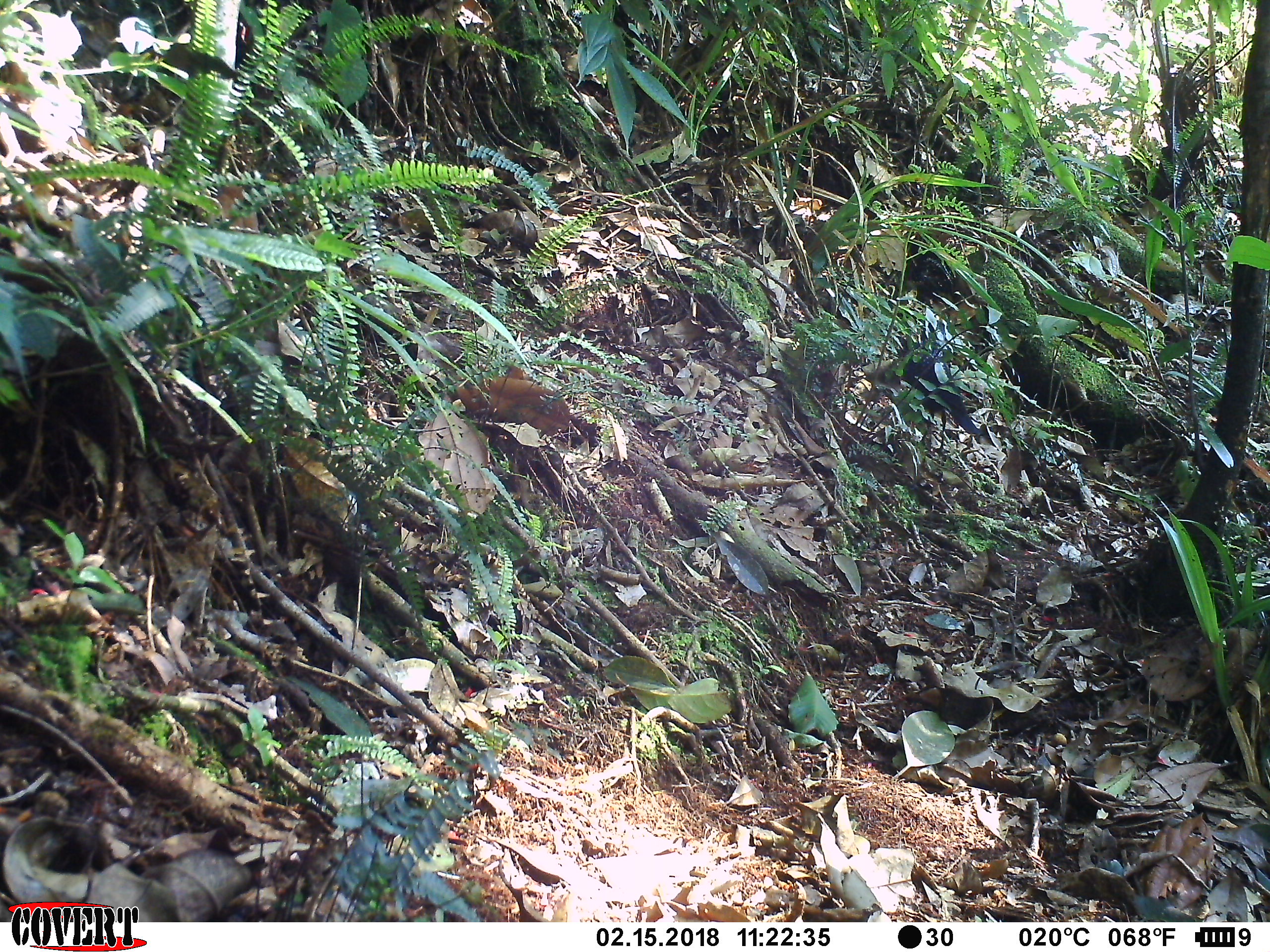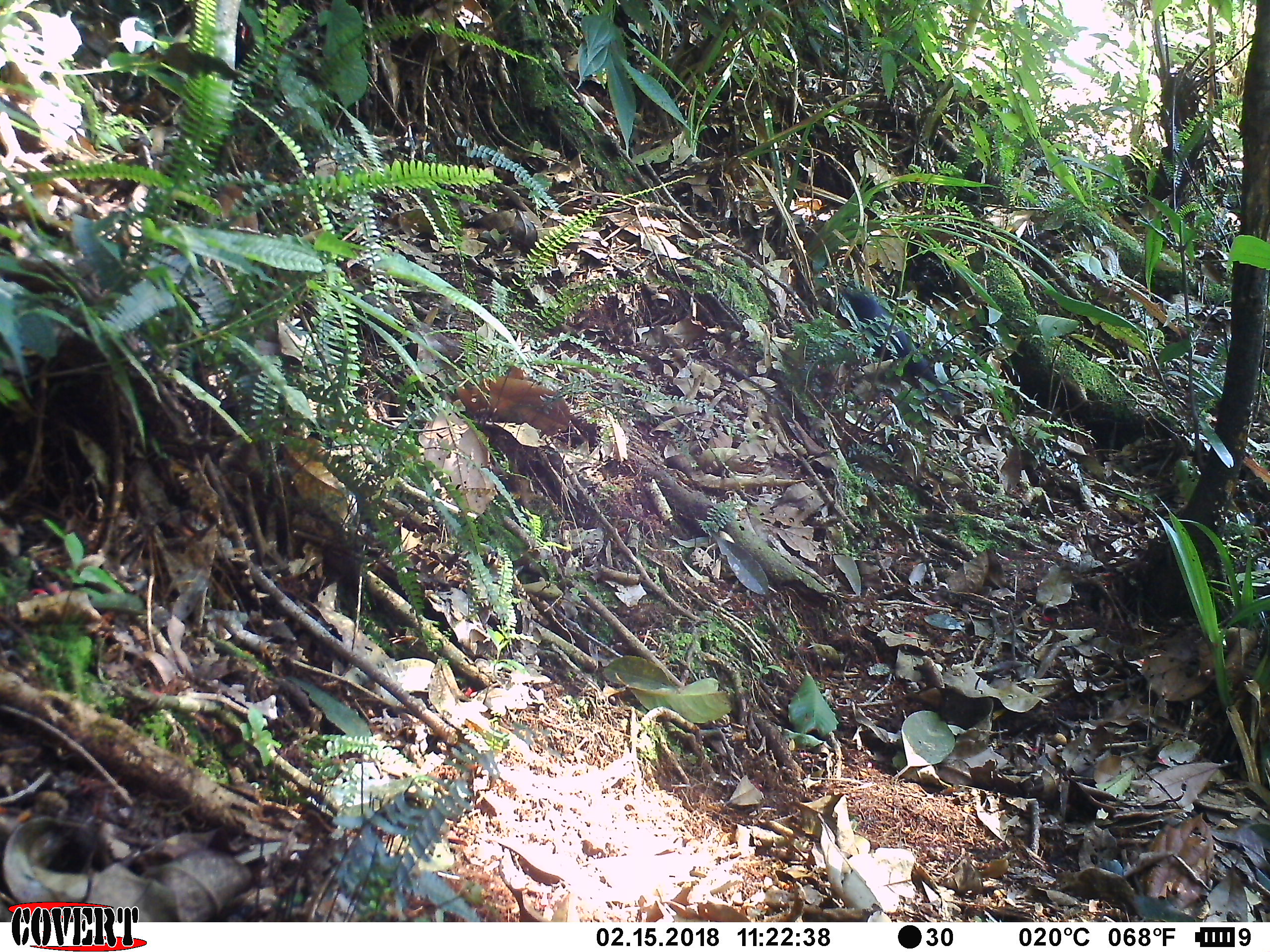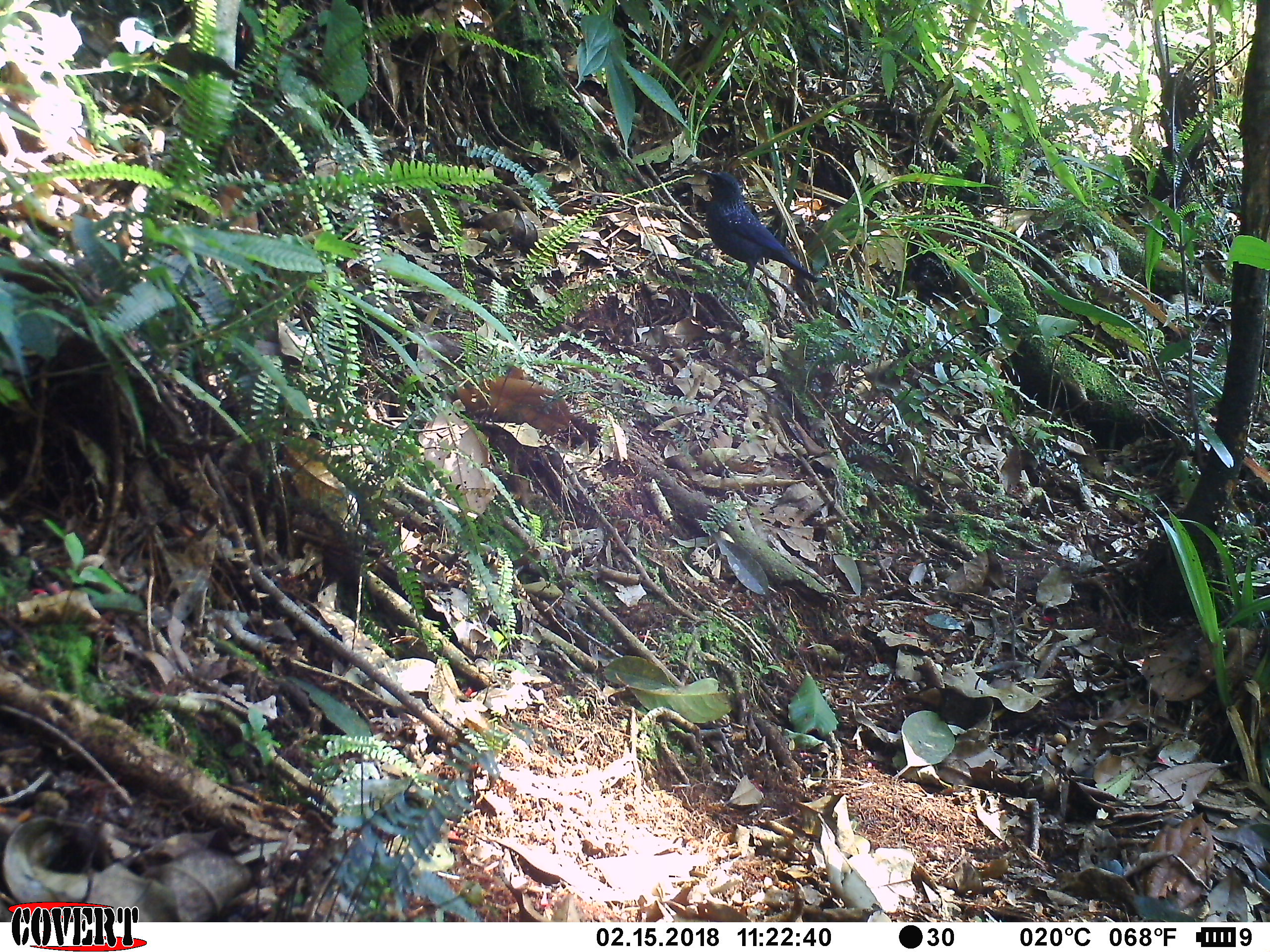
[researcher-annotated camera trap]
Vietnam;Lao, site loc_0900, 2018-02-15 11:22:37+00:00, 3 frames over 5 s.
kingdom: Animalia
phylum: Chordata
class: Aves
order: Passeriformes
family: Muscicapidae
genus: Myophonus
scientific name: Myophonus caeruleus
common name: blue whistling thrush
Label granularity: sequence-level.